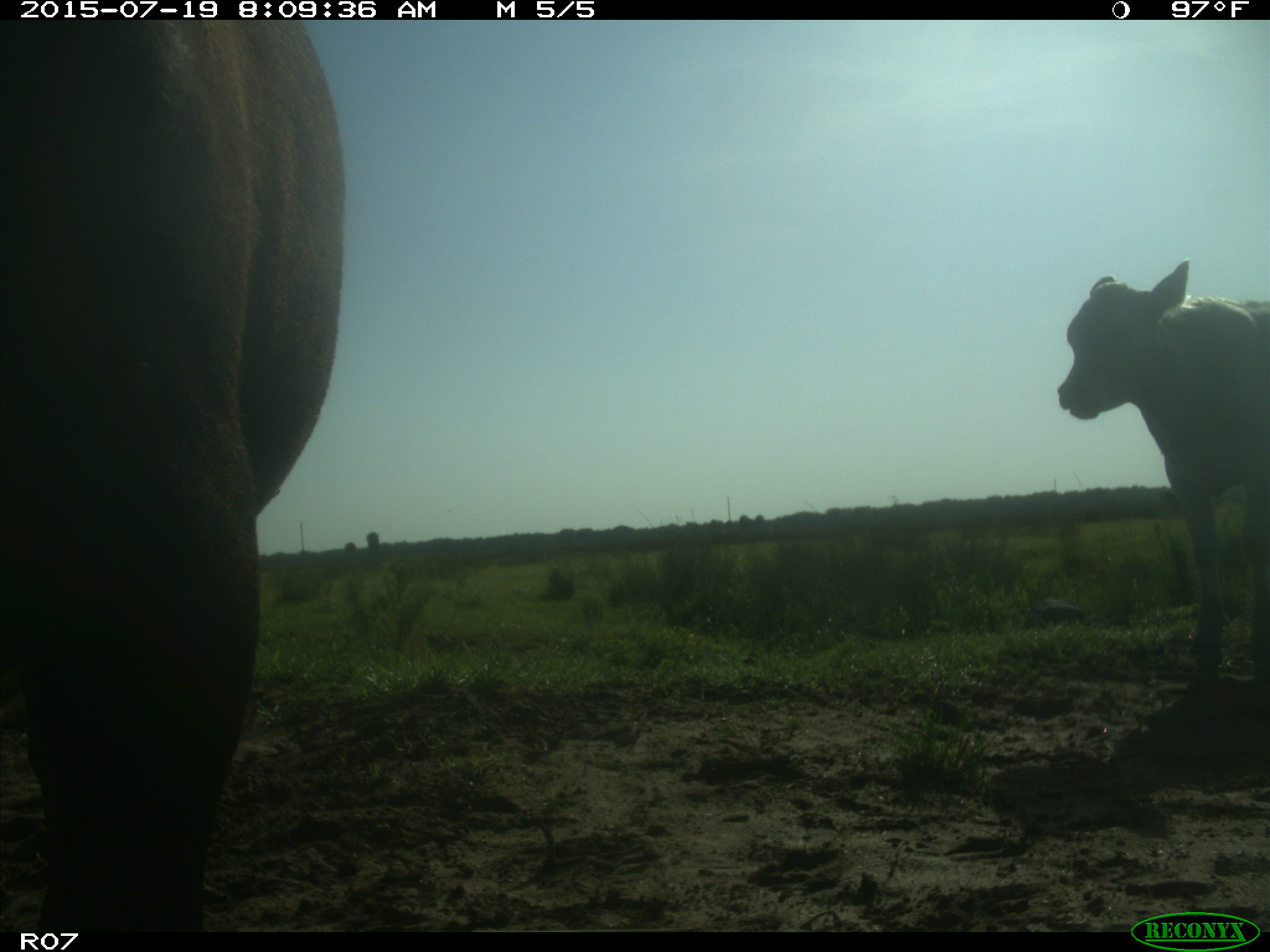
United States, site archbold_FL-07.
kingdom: Animalia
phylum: Chordata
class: Mammalia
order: Artiodactyla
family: Bovidae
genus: Bos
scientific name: Bos taurus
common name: domestic cow